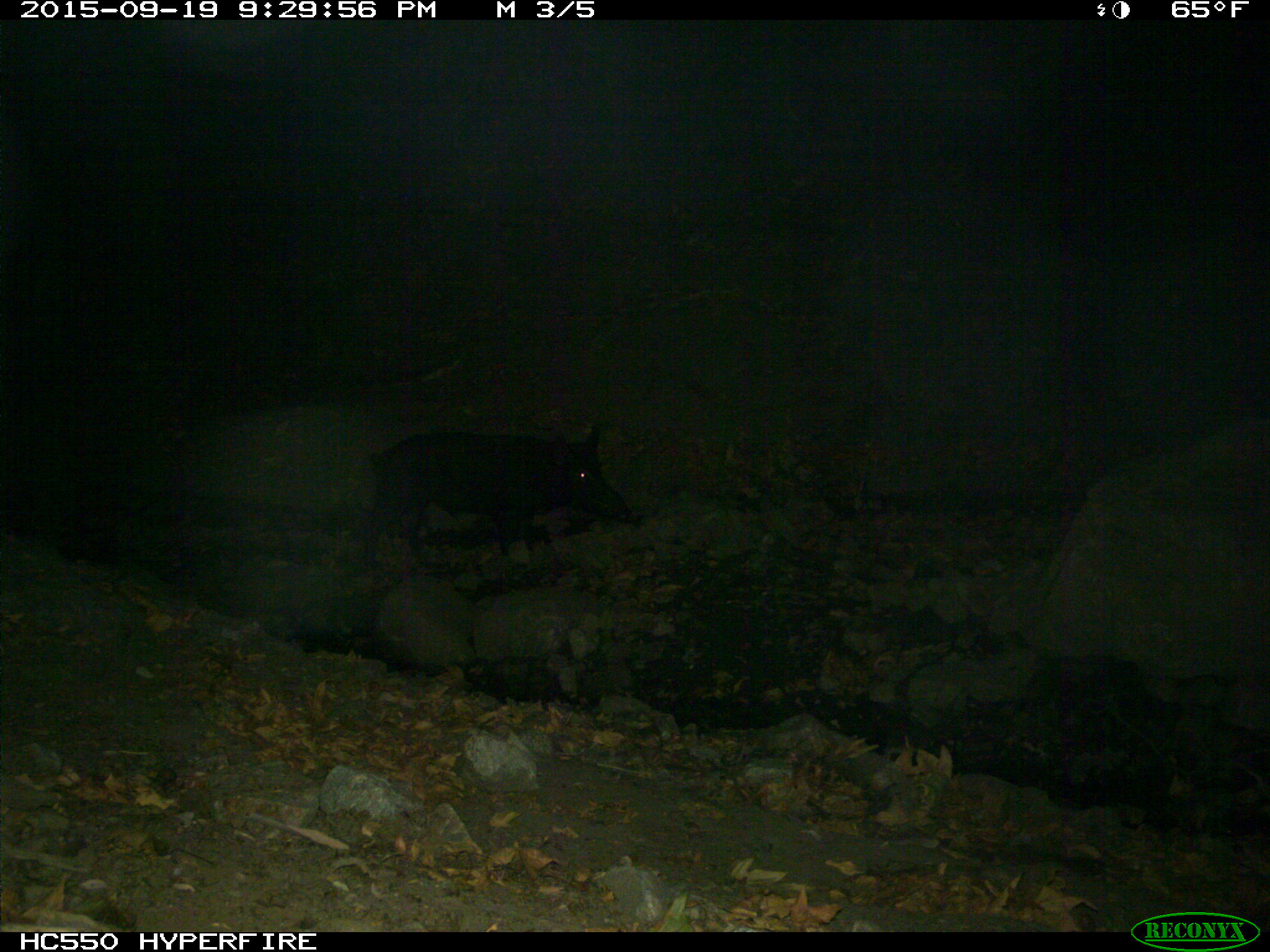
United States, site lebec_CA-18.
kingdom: Animalia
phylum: Chordata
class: Mammalia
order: Artiodactyla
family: Suidae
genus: Sus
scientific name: Sus scrofa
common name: wild boar